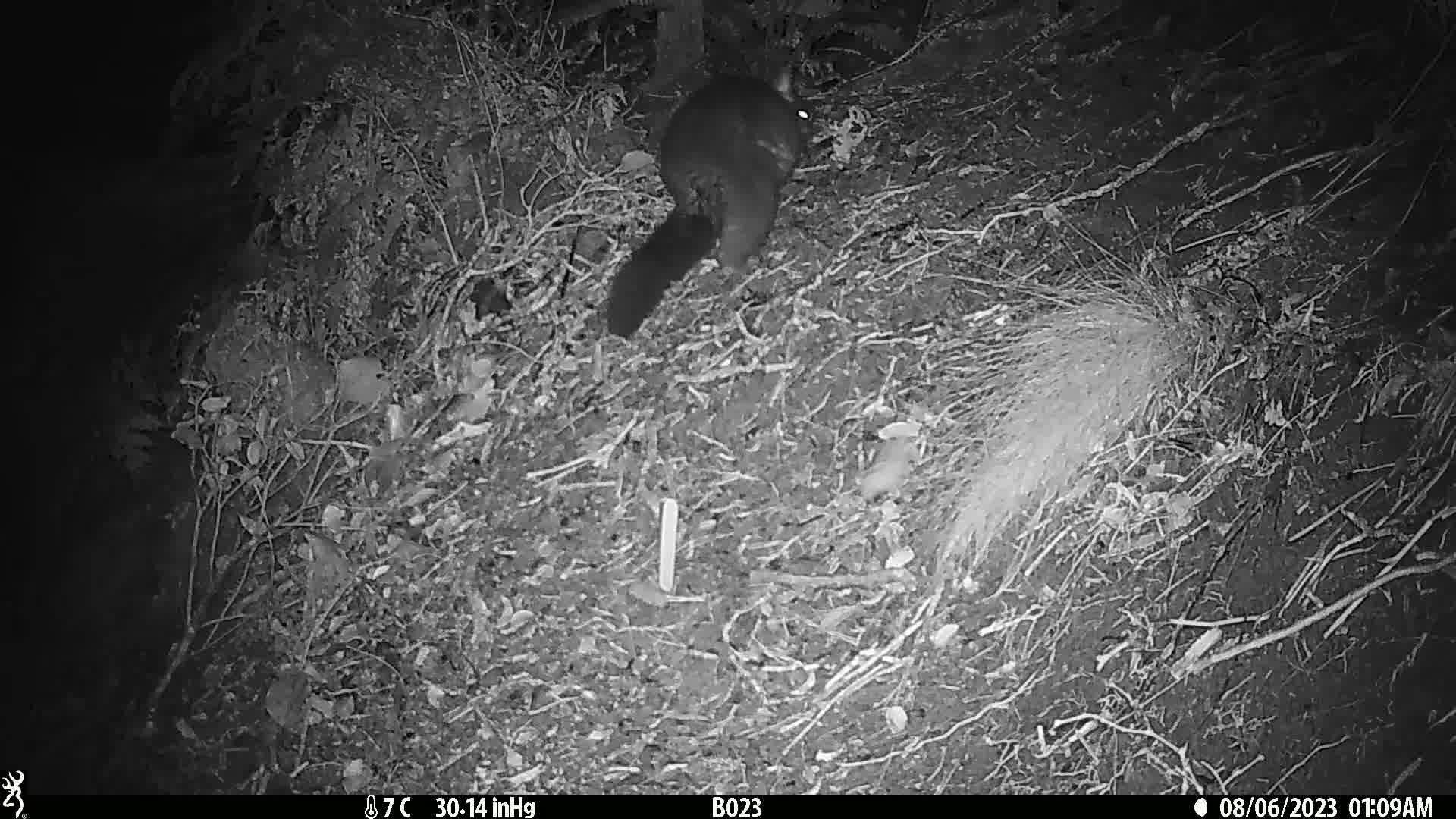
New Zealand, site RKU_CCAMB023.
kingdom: Animalia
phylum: Chordata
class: Mammalia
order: Diprotodontia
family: Phalangeridae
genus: Trichosurus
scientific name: Trichosurus vulpecula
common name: common brushtail possum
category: possum